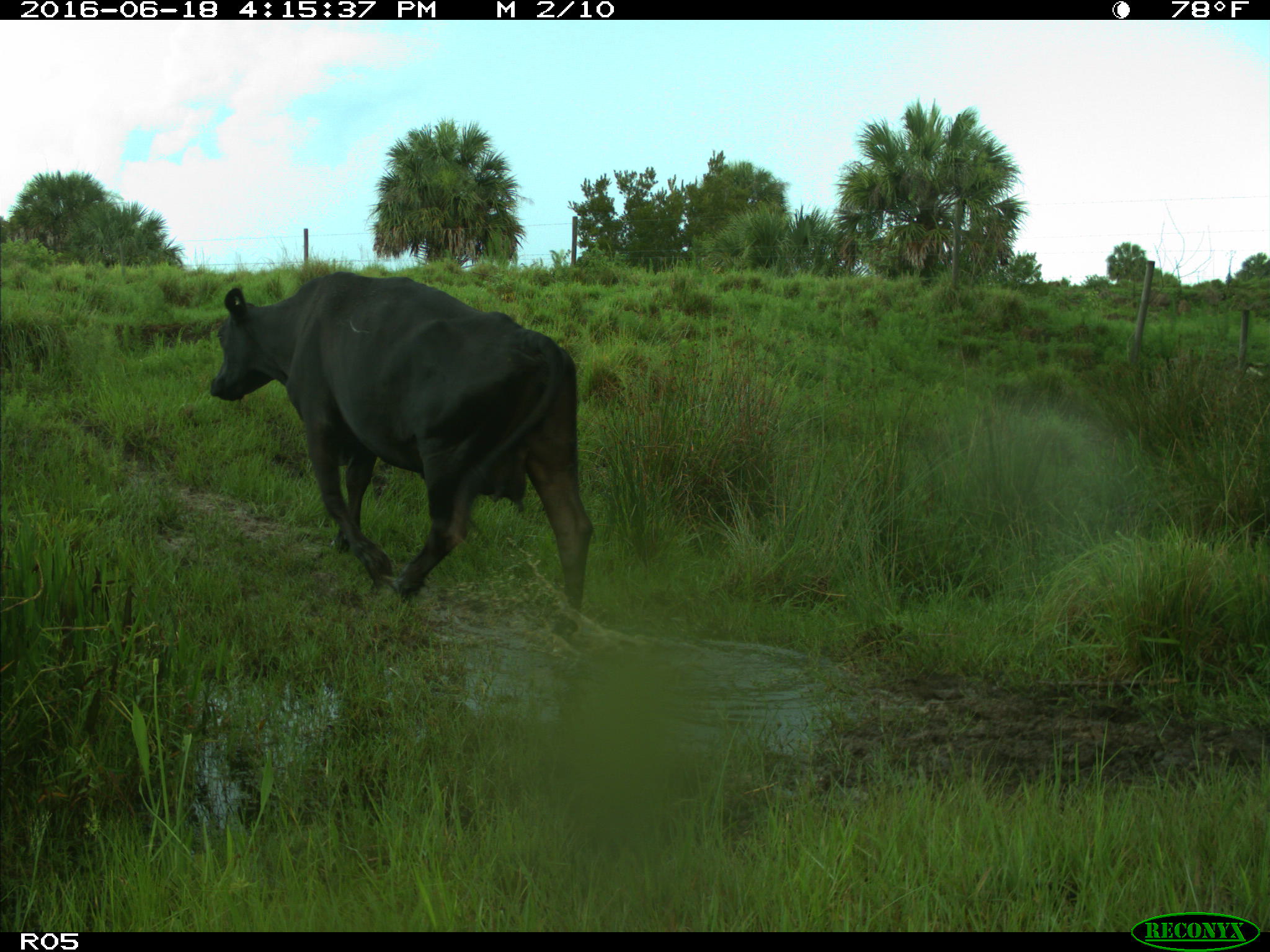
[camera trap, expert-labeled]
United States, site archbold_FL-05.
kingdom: Animalia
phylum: Chordata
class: Mammalia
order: Artiodactyla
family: Bovidae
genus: Bos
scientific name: Bos taurus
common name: domestic cow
Bos taurus (domestic cow).